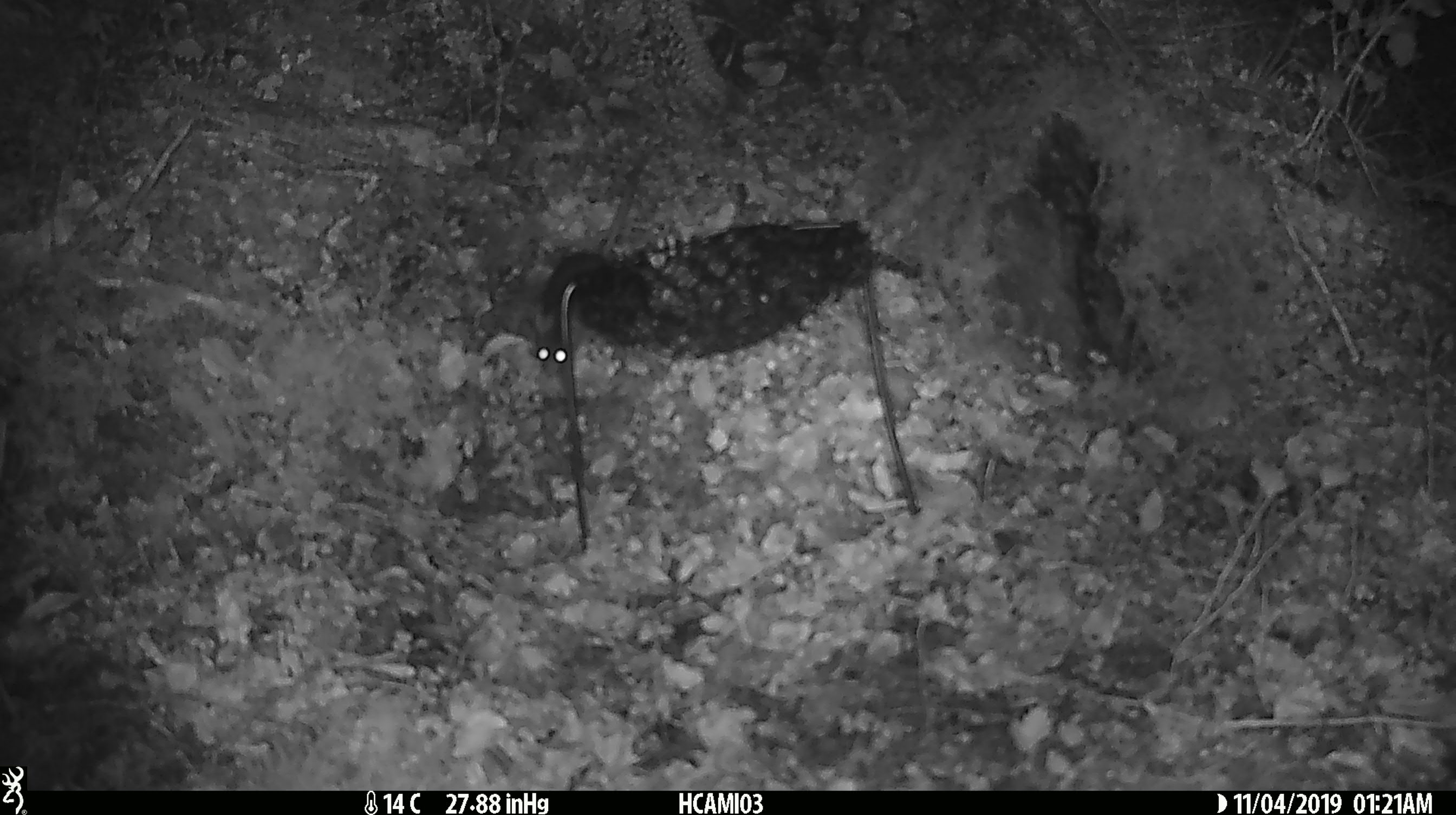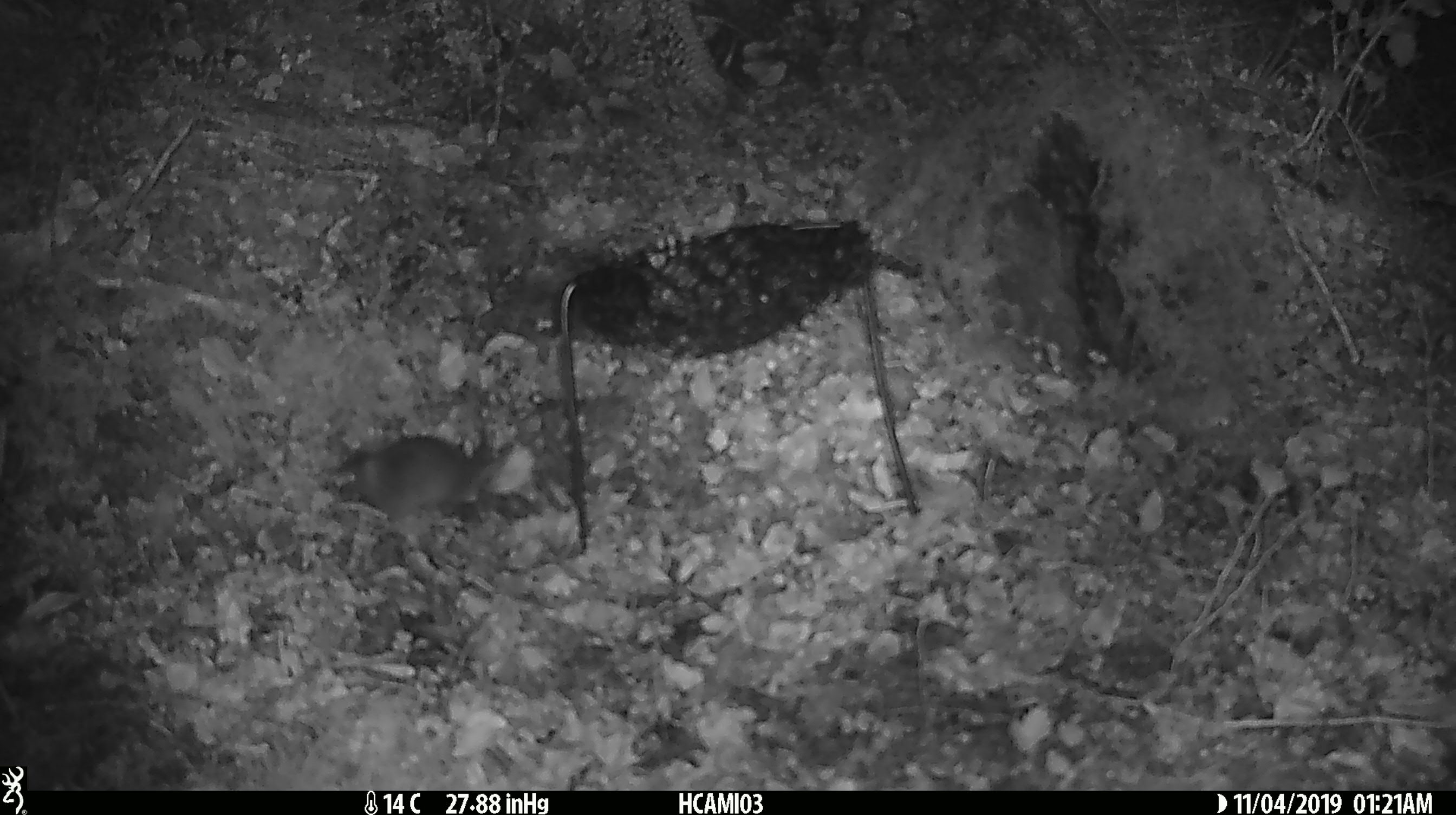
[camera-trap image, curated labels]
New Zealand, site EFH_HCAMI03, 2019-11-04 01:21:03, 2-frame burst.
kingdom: Animalia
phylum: Chordata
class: Mammalia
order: Rodentia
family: Muridae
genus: Mus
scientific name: Mus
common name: mouse